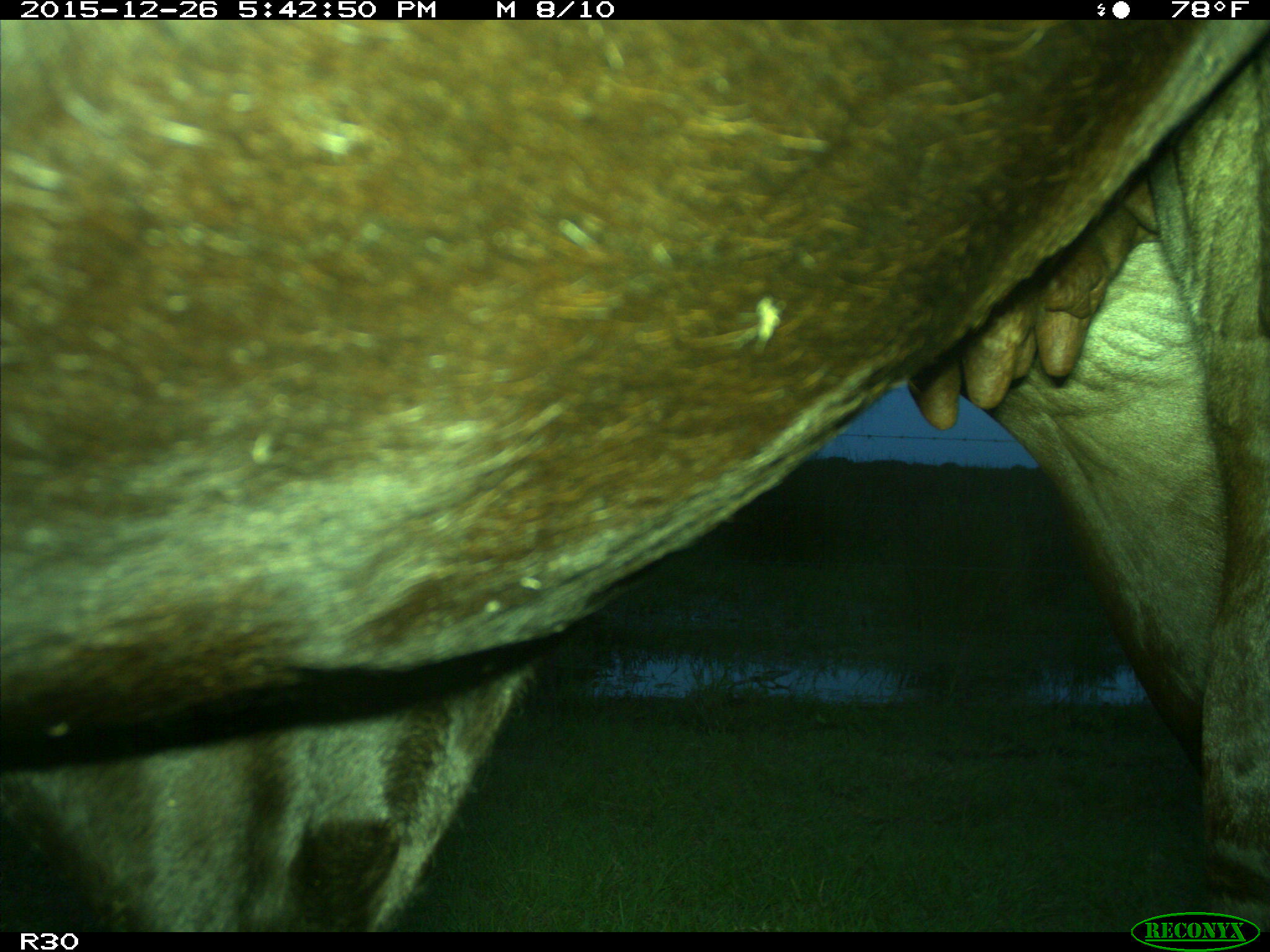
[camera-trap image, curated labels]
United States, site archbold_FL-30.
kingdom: Animalia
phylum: Chordata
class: Mammalia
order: Artiodactyla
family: Bovidae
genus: Bos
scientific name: Bos taurus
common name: domestic cow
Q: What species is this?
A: Bos taurus (domestic cow).